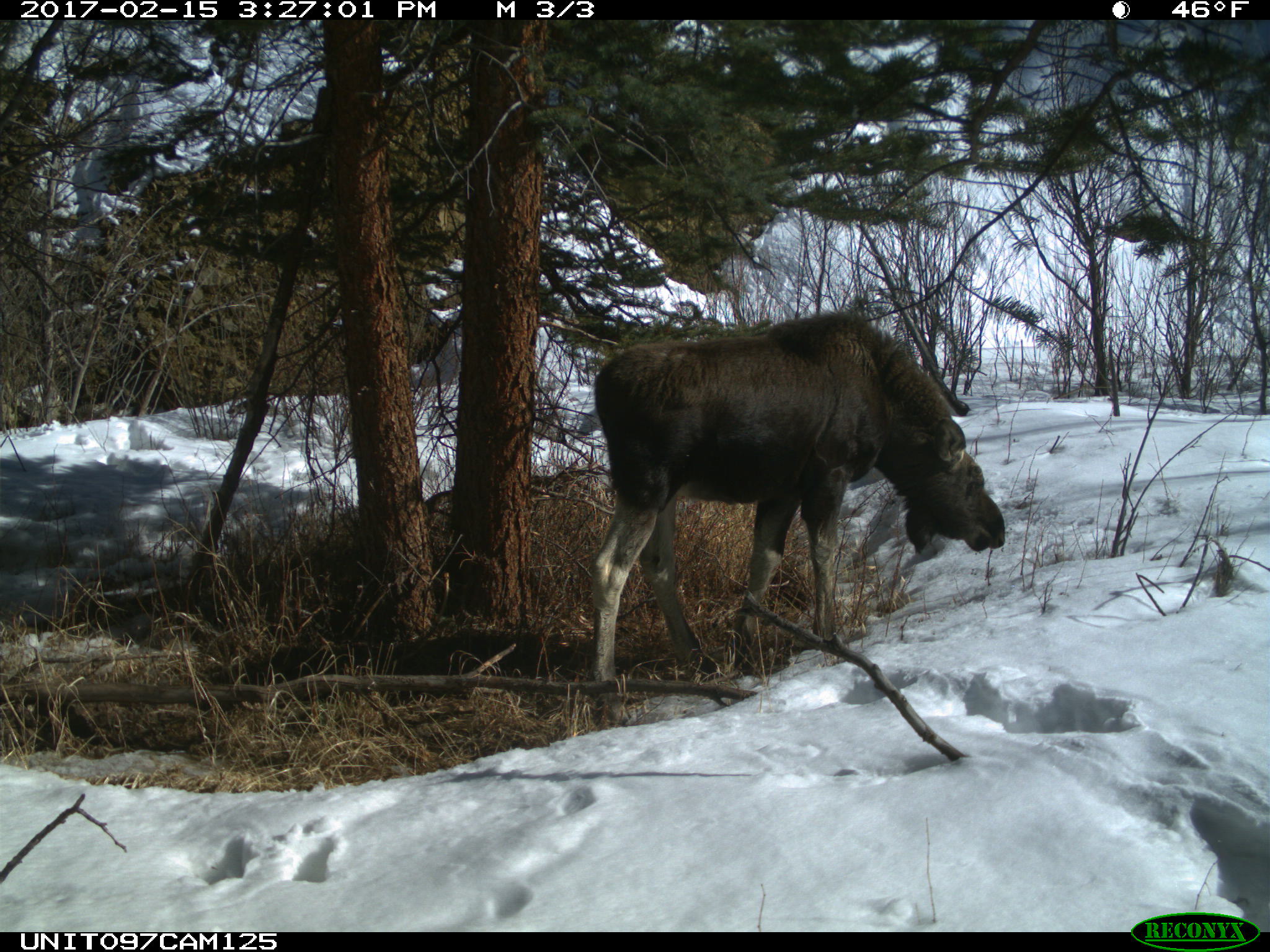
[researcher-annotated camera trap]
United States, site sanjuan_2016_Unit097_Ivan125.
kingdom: Animalia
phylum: Chordata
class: Mammalia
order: Artiodactyla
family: Cervidae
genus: Alces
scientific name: Alces alces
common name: moose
Alces alces (moose).